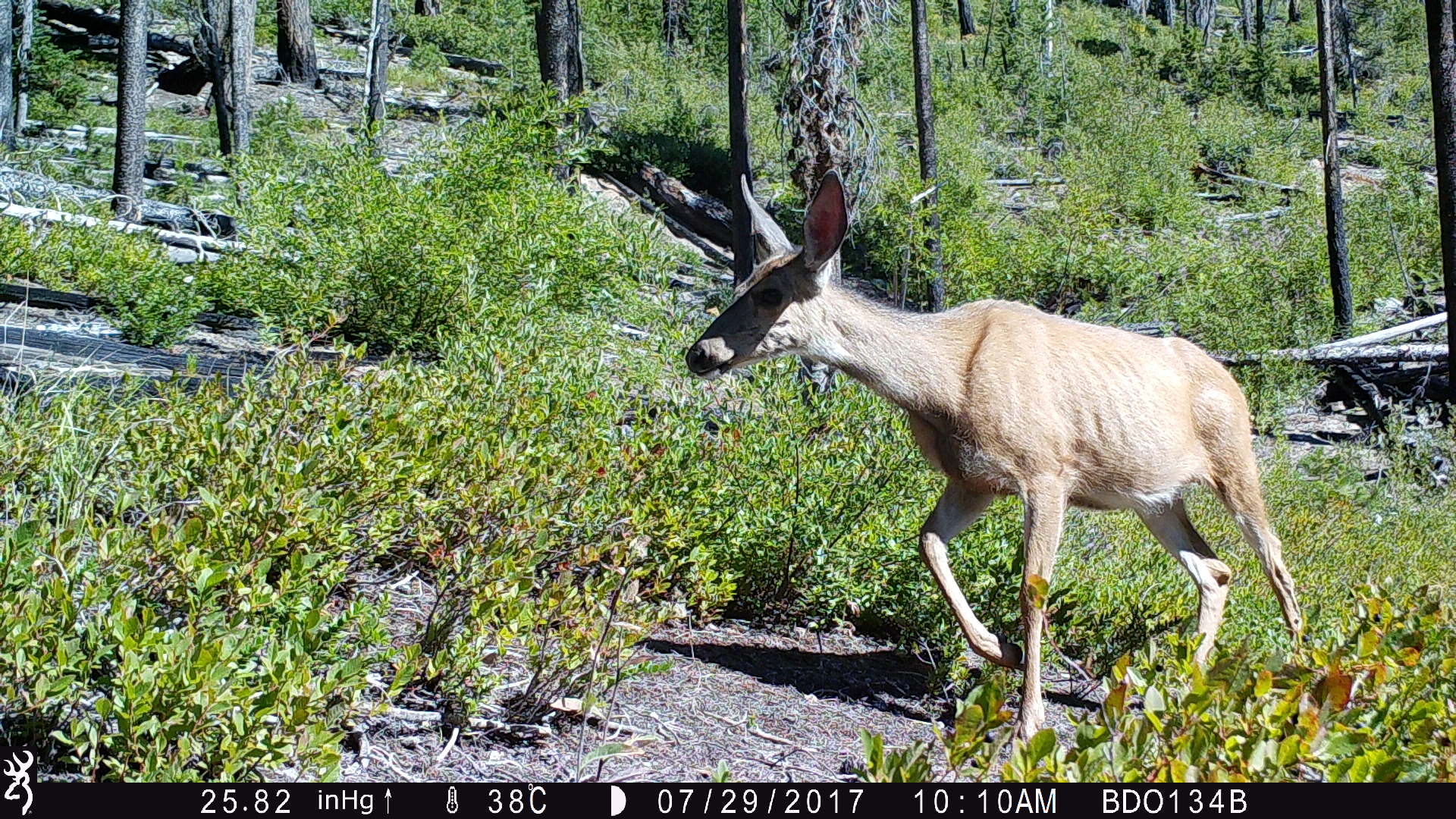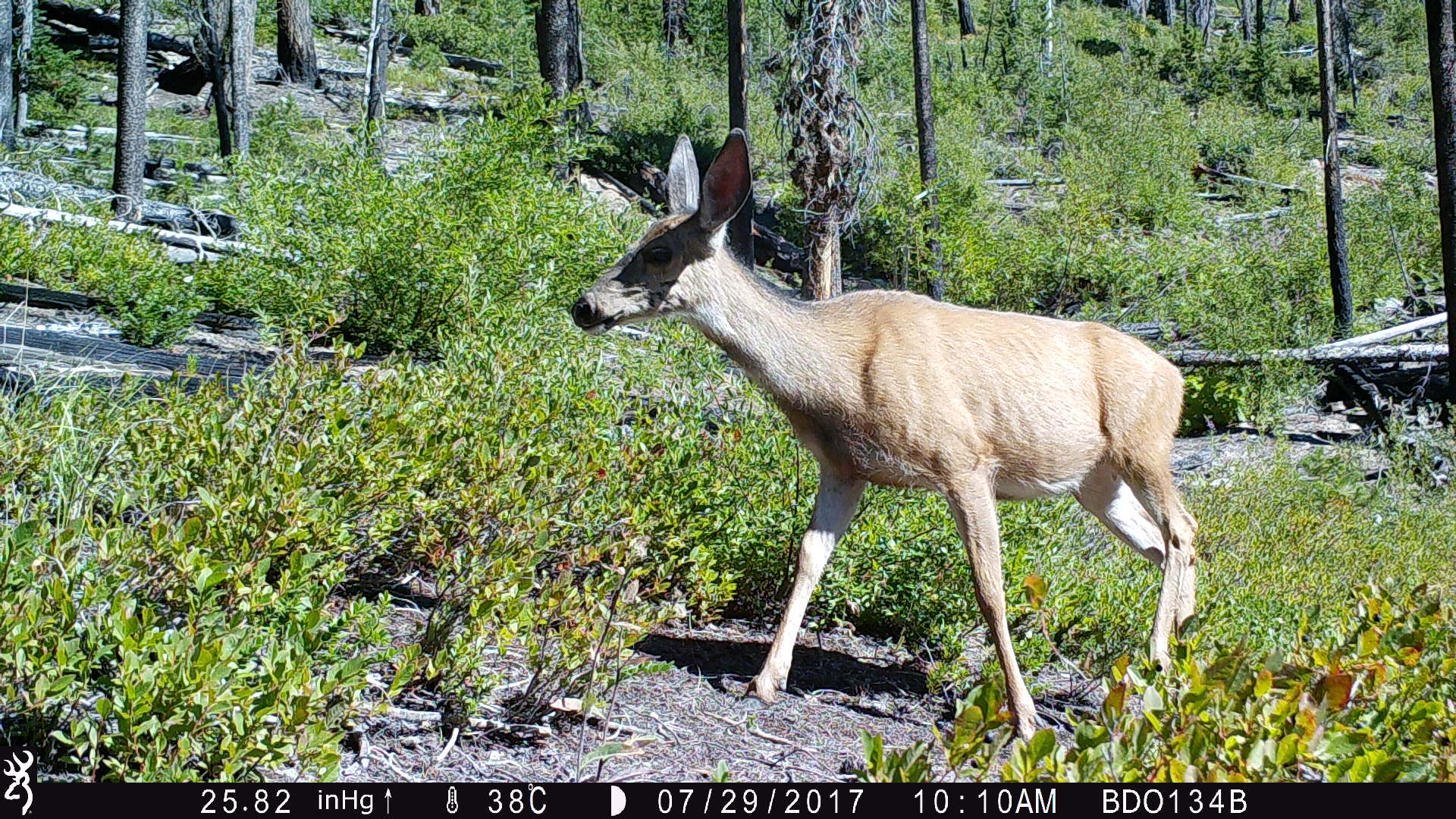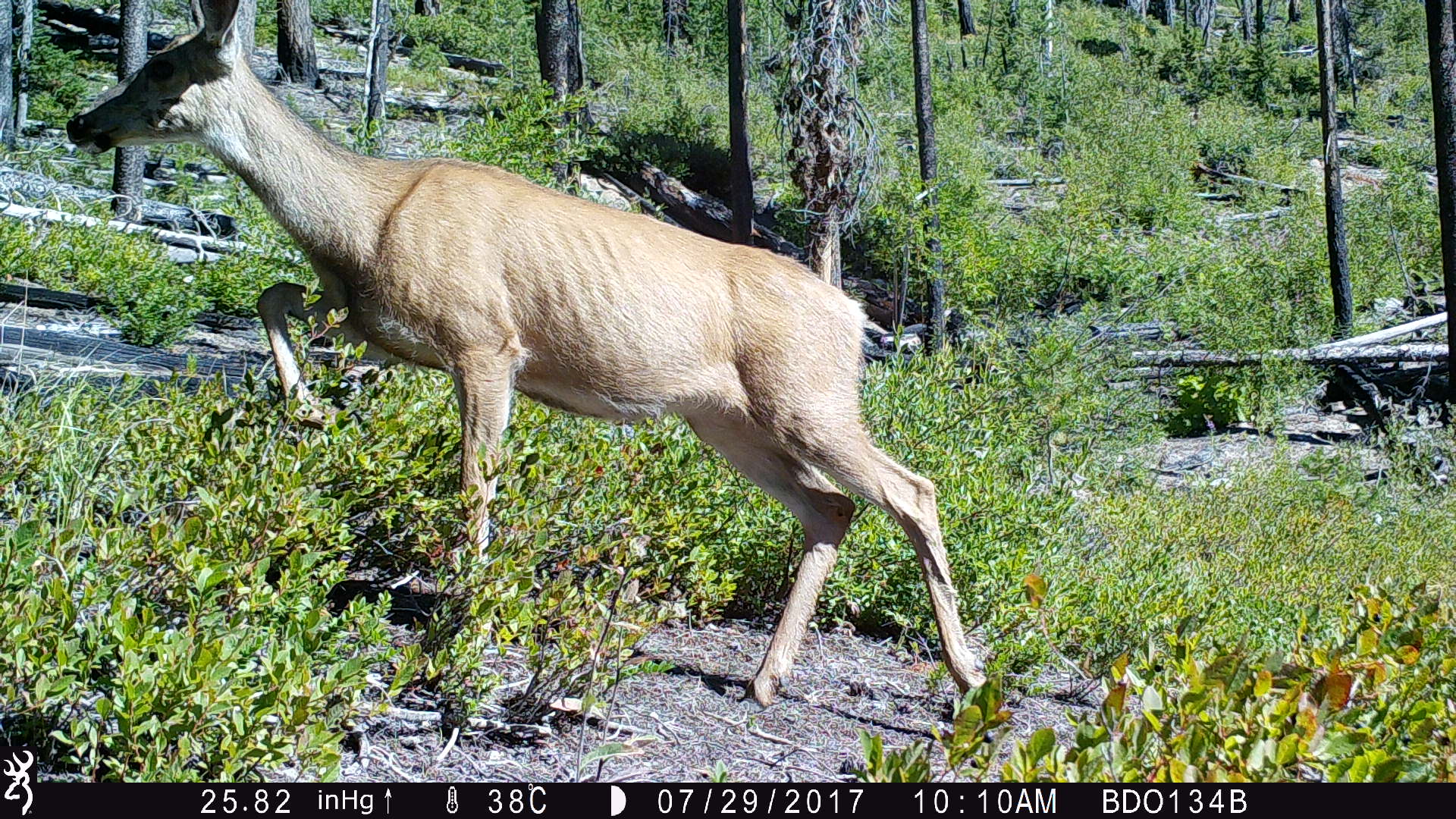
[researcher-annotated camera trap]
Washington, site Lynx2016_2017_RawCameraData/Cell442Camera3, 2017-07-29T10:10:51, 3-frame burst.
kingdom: Animalia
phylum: Chordata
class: Mammalia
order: Artiodactyla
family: Cervidae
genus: Odocoileus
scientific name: Odocoileus hemionus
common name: mule deer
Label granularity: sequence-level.